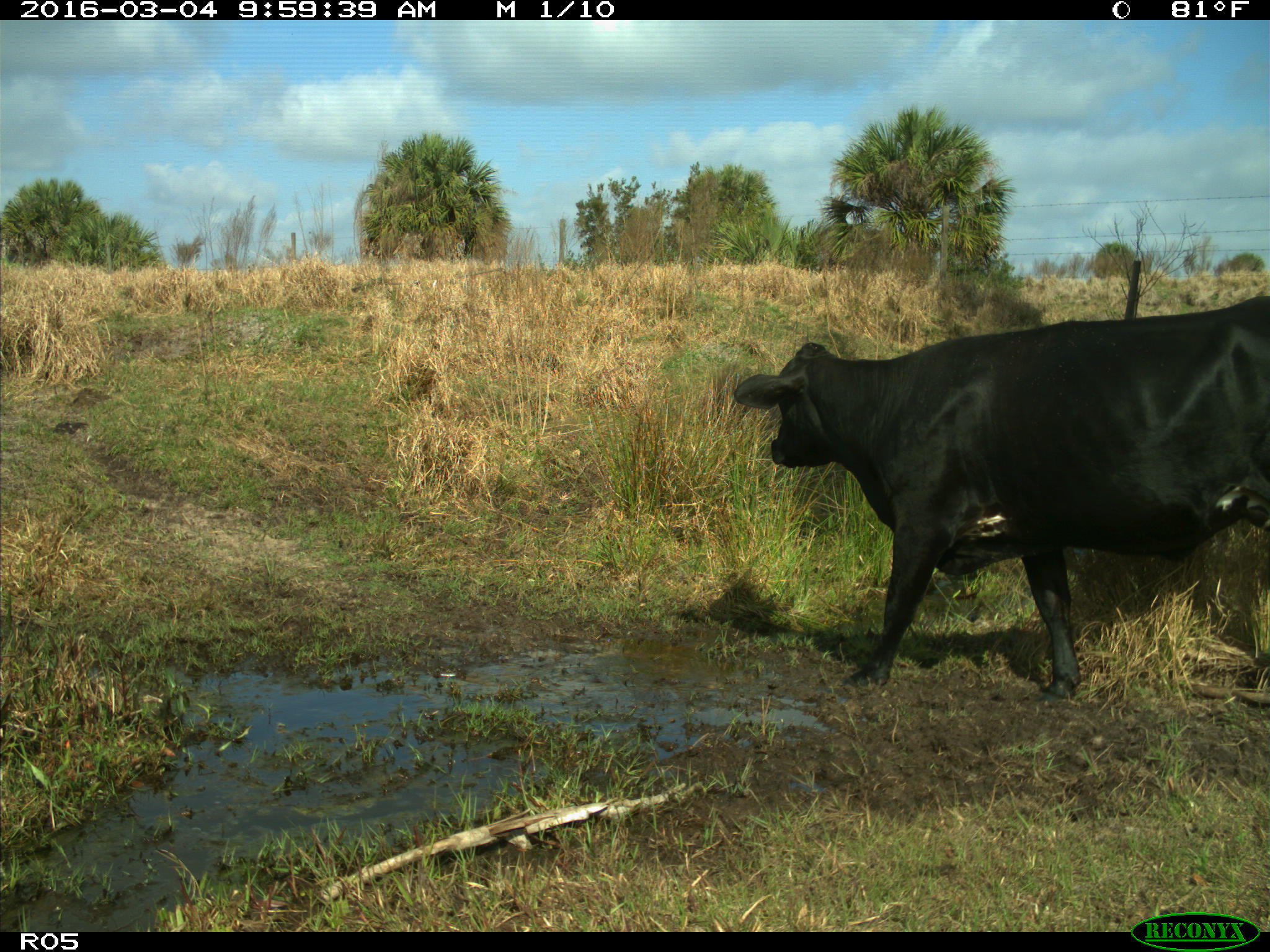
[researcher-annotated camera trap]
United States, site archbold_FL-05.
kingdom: Animalia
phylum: Chordata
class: Mammalia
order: Artiodactyla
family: Bovidae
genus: Bos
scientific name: Bos taurus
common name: domestic cow